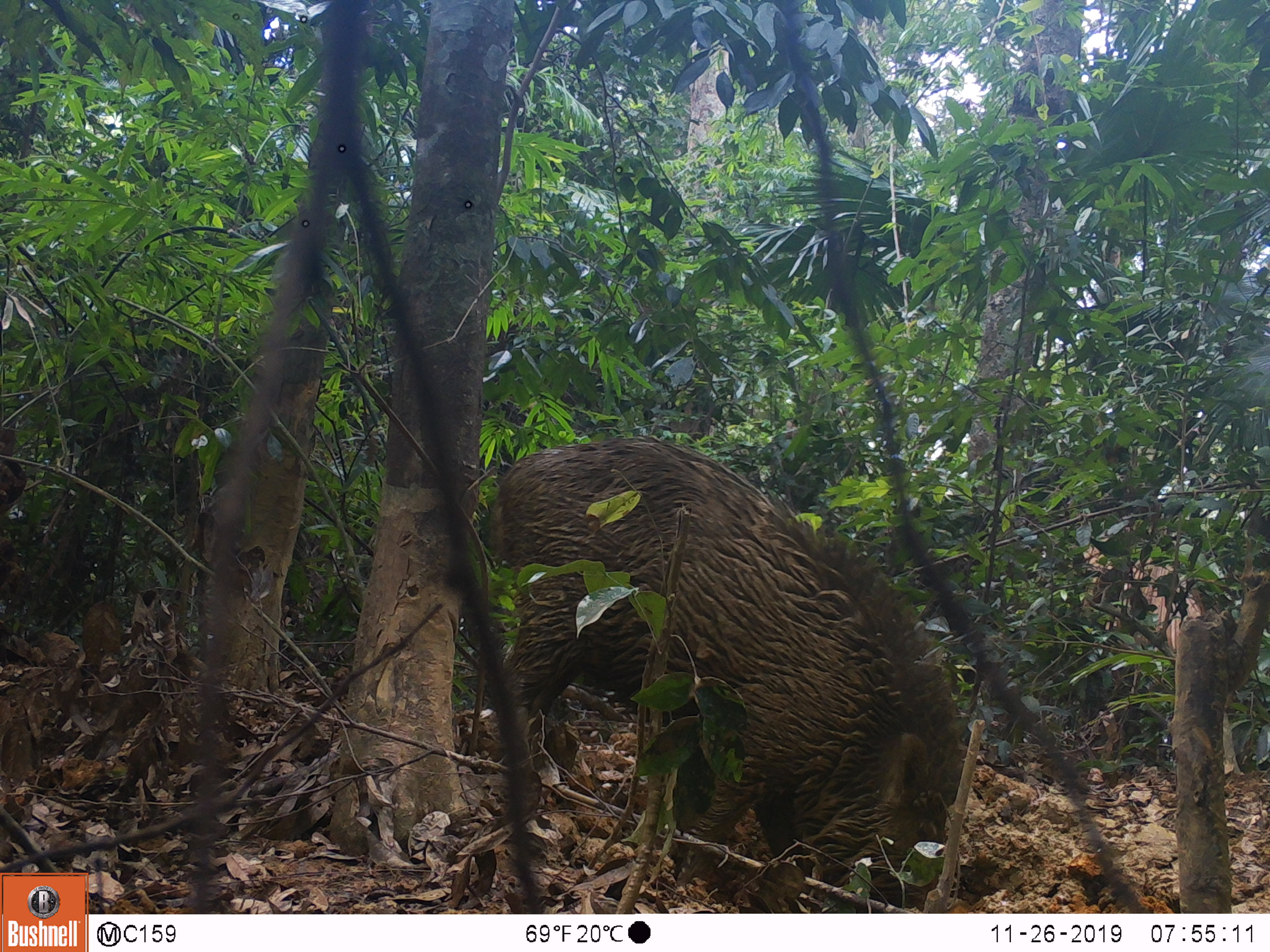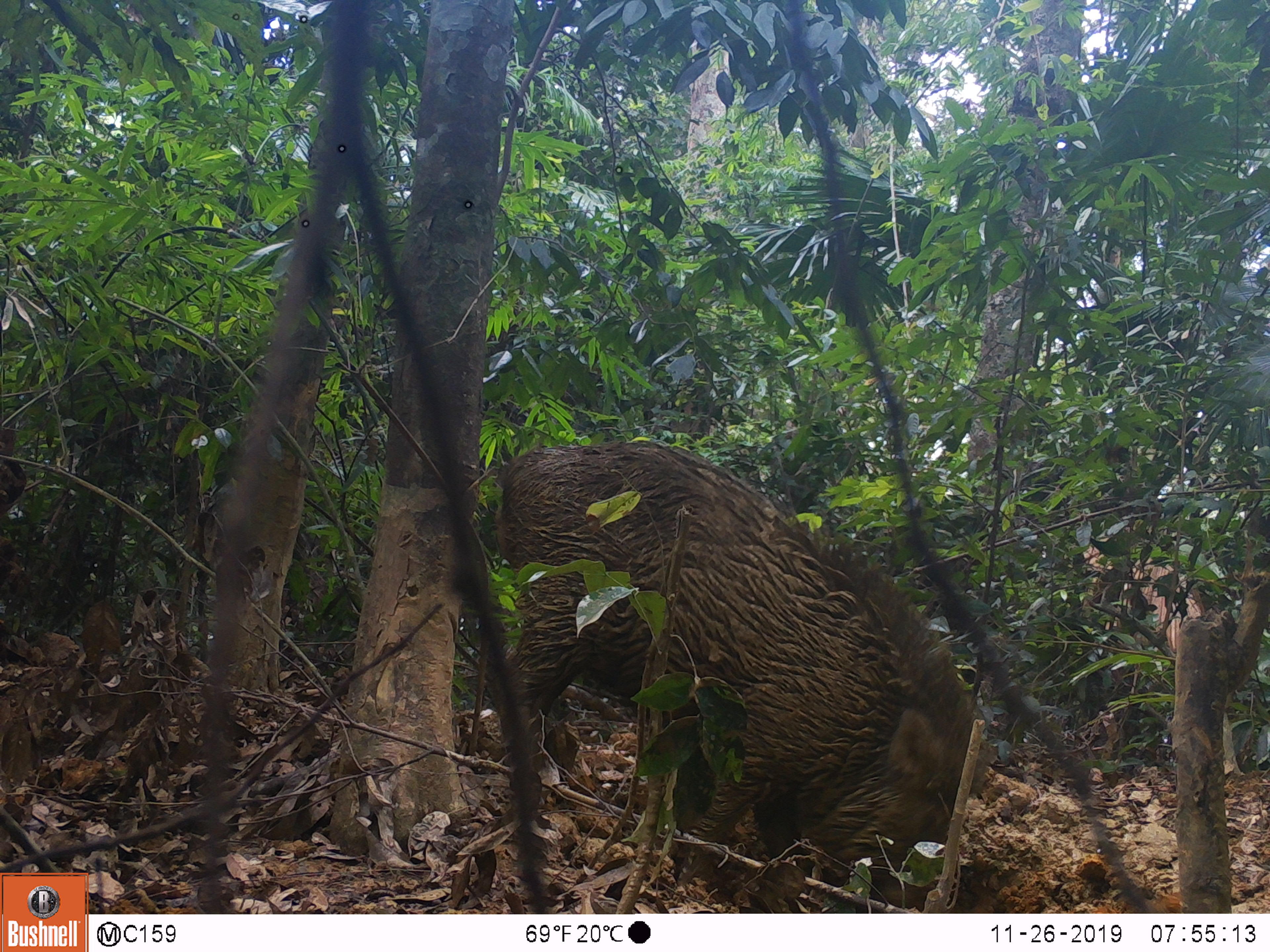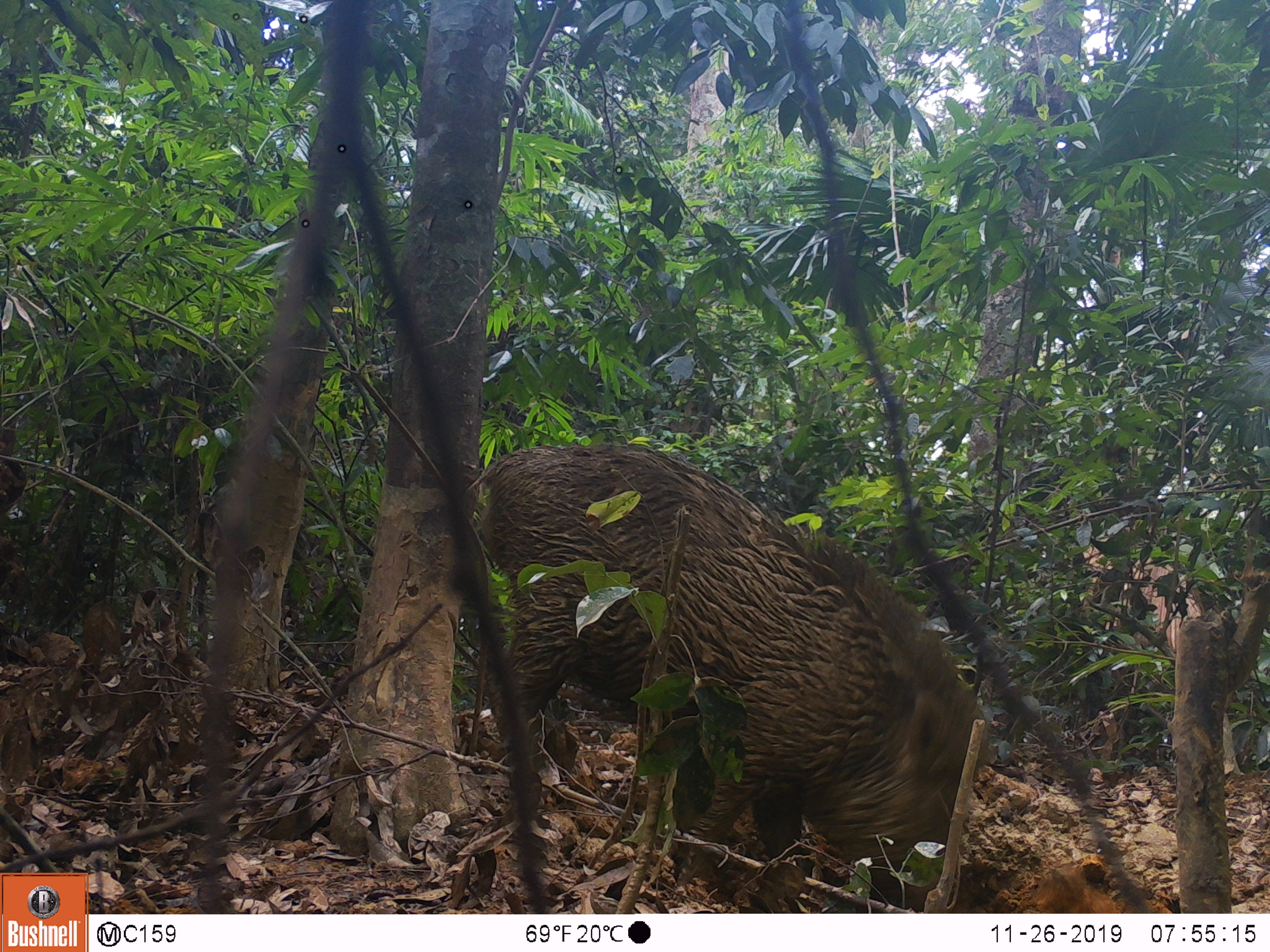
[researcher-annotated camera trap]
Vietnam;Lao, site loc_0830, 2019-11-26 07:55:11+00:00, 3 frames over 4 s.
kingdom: Animalia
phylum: Chordata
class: Mammalia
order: Artiodactyla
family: Suidae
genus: Sus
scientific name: Sus scrofa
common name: eurasian wild pig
Eurasian wild pig (Sus scrofa). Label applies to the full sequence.